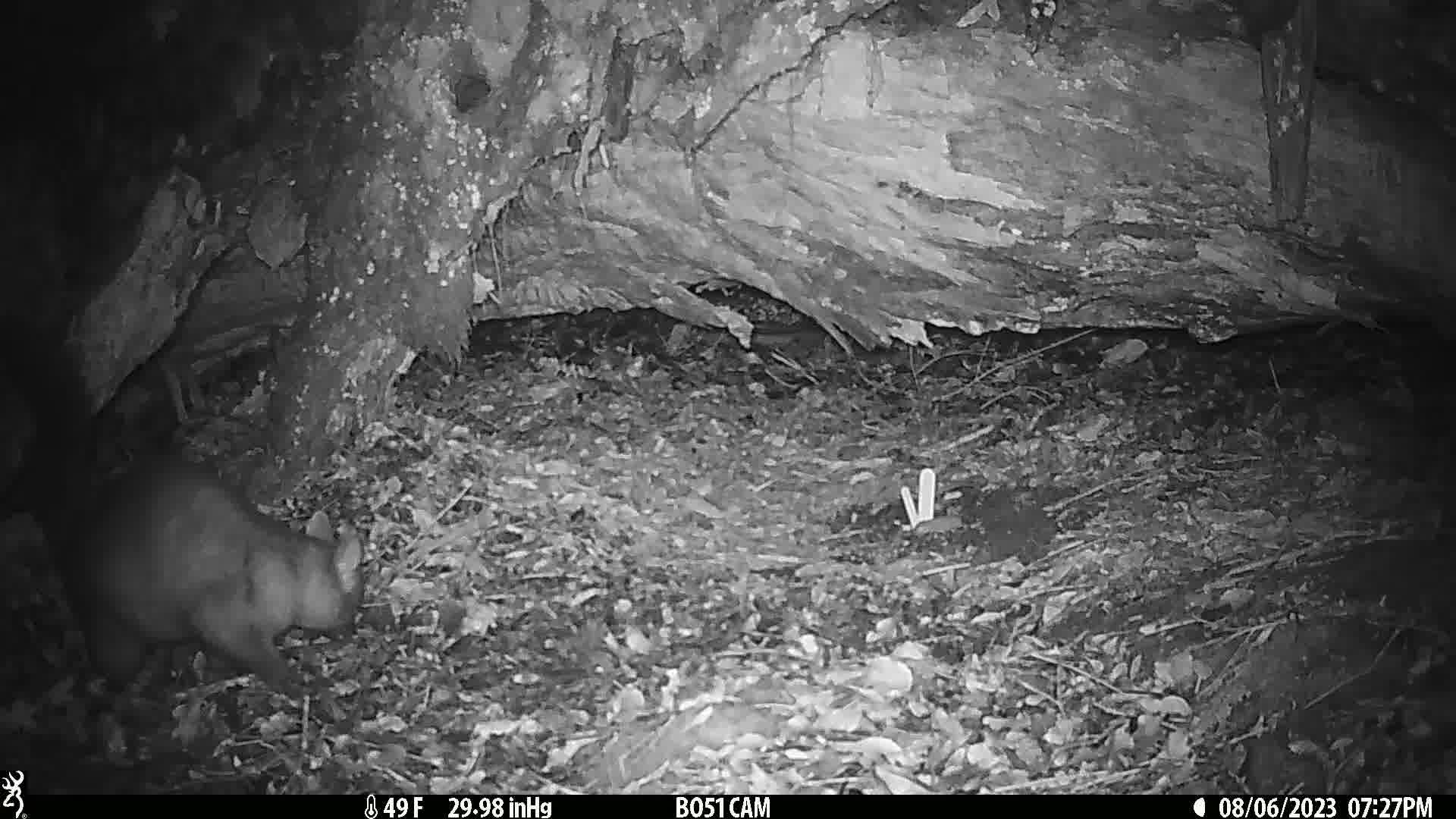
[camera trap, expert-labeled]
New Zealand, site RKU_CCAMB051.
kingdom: Animalia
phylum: Chordata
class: Mammalia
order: Diprotodontia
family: Phalangeridae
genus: Trichosurus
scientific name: Trichosurus vulpecula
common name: common brushtail possum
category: possum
Possum (common brushtail possum) (Trichosurus vulpecula).